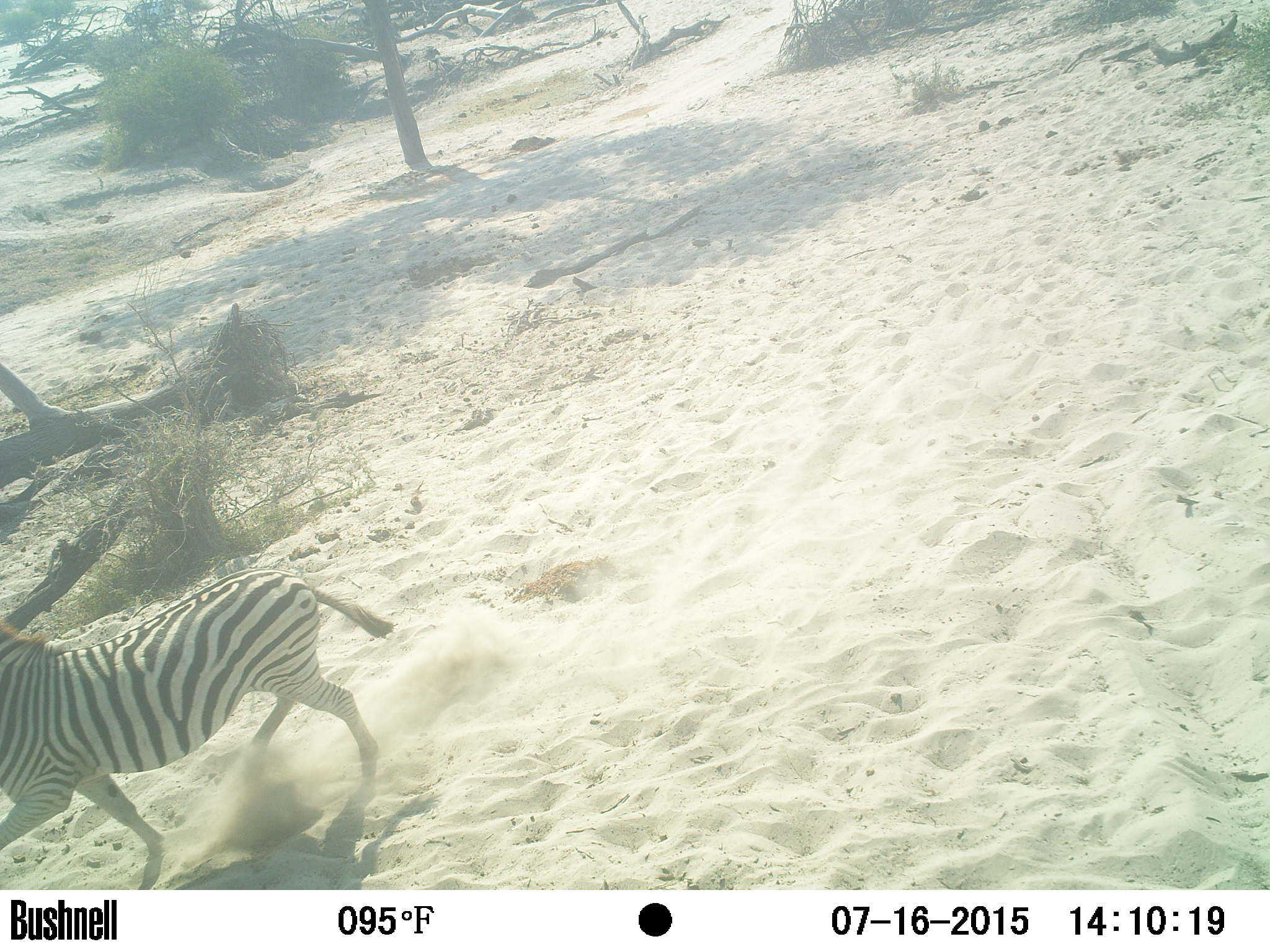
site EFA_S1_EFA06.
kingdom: Animalia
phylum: Chordata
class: Mammalia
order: Perissodactyla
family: Equidae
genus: Equus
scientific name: Equus quagga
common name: plains zebra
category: zebraplains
Zebraplains (plains zebra) (Equus quagga), count 1. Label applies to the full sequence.